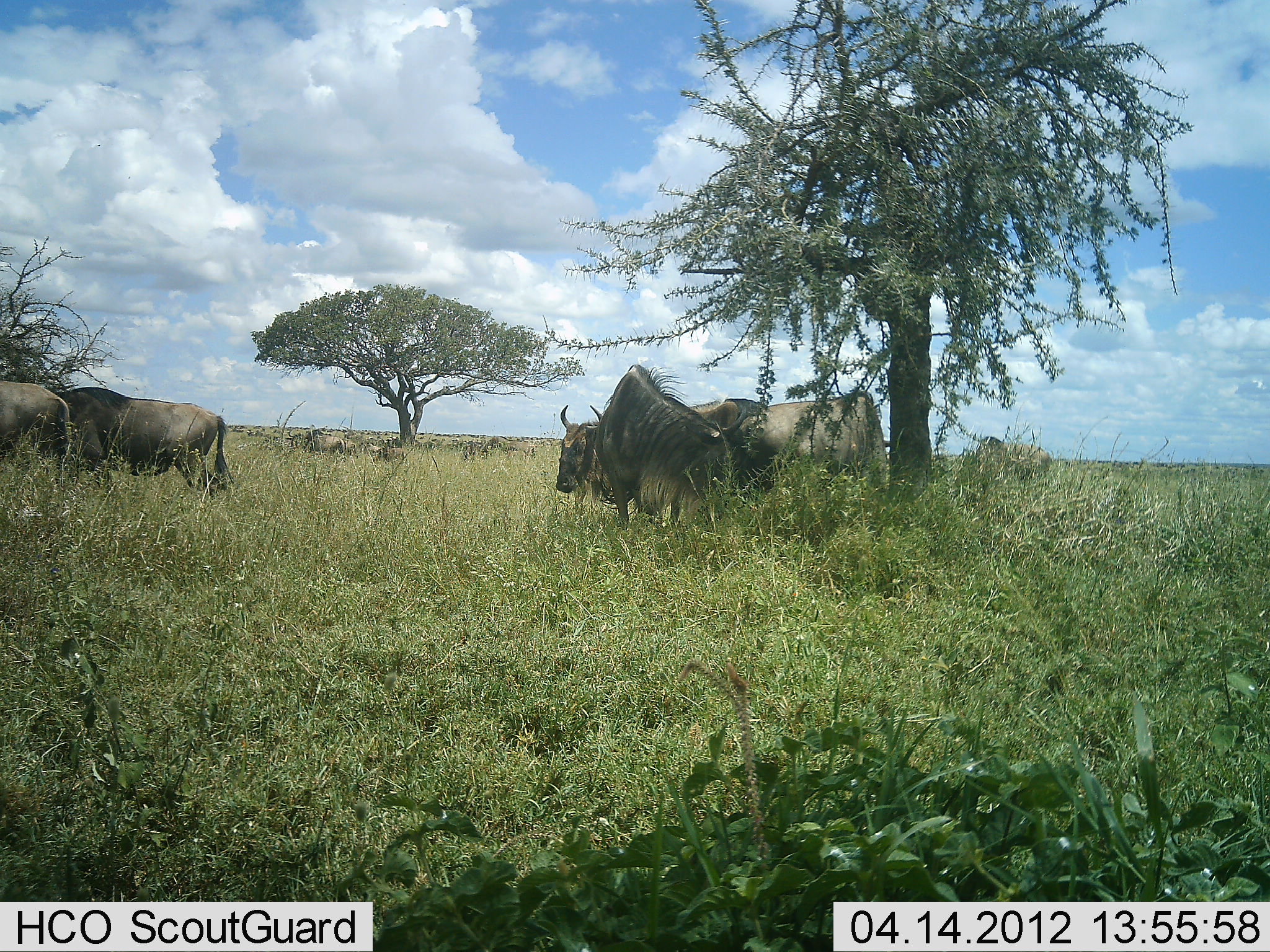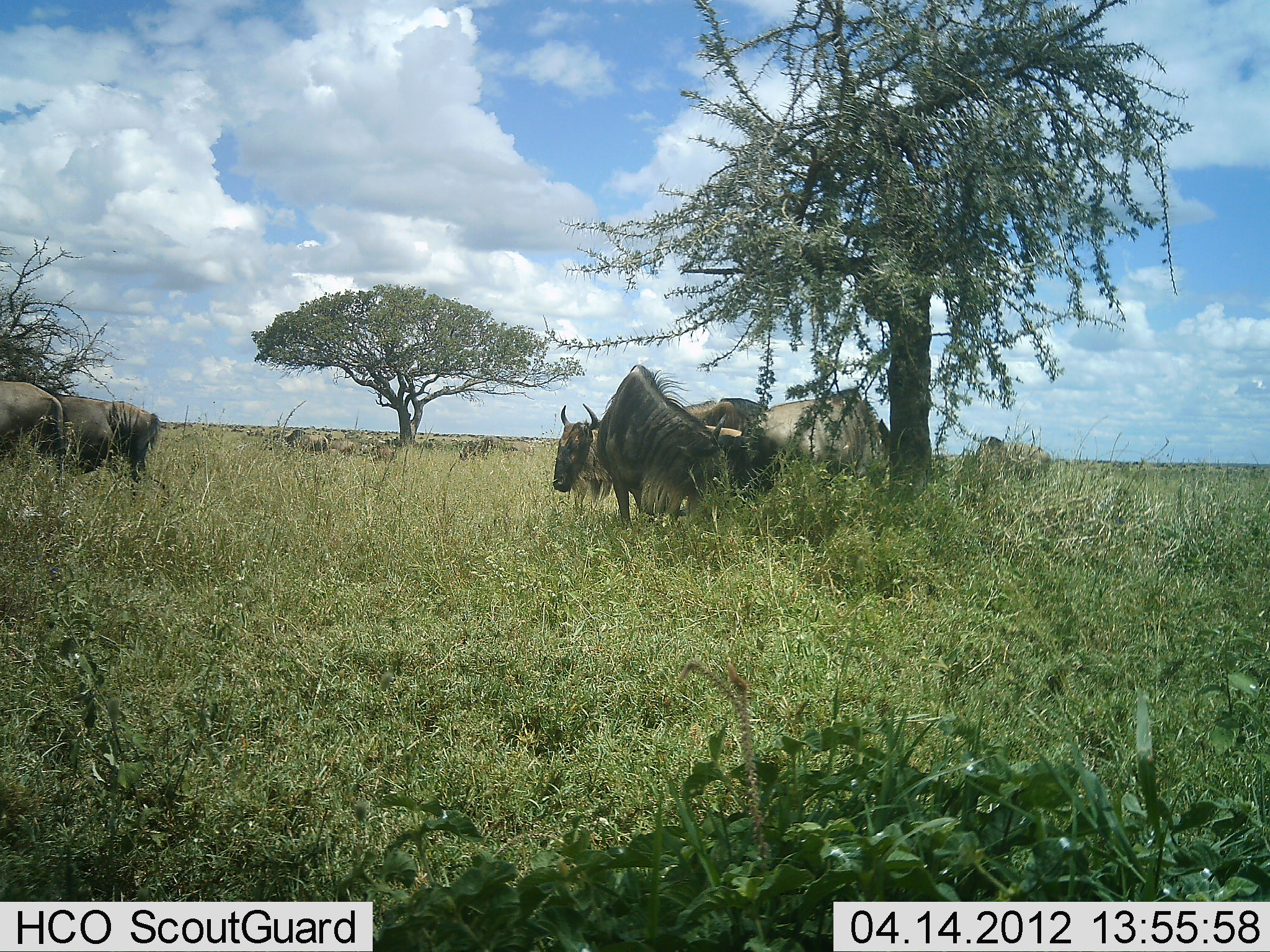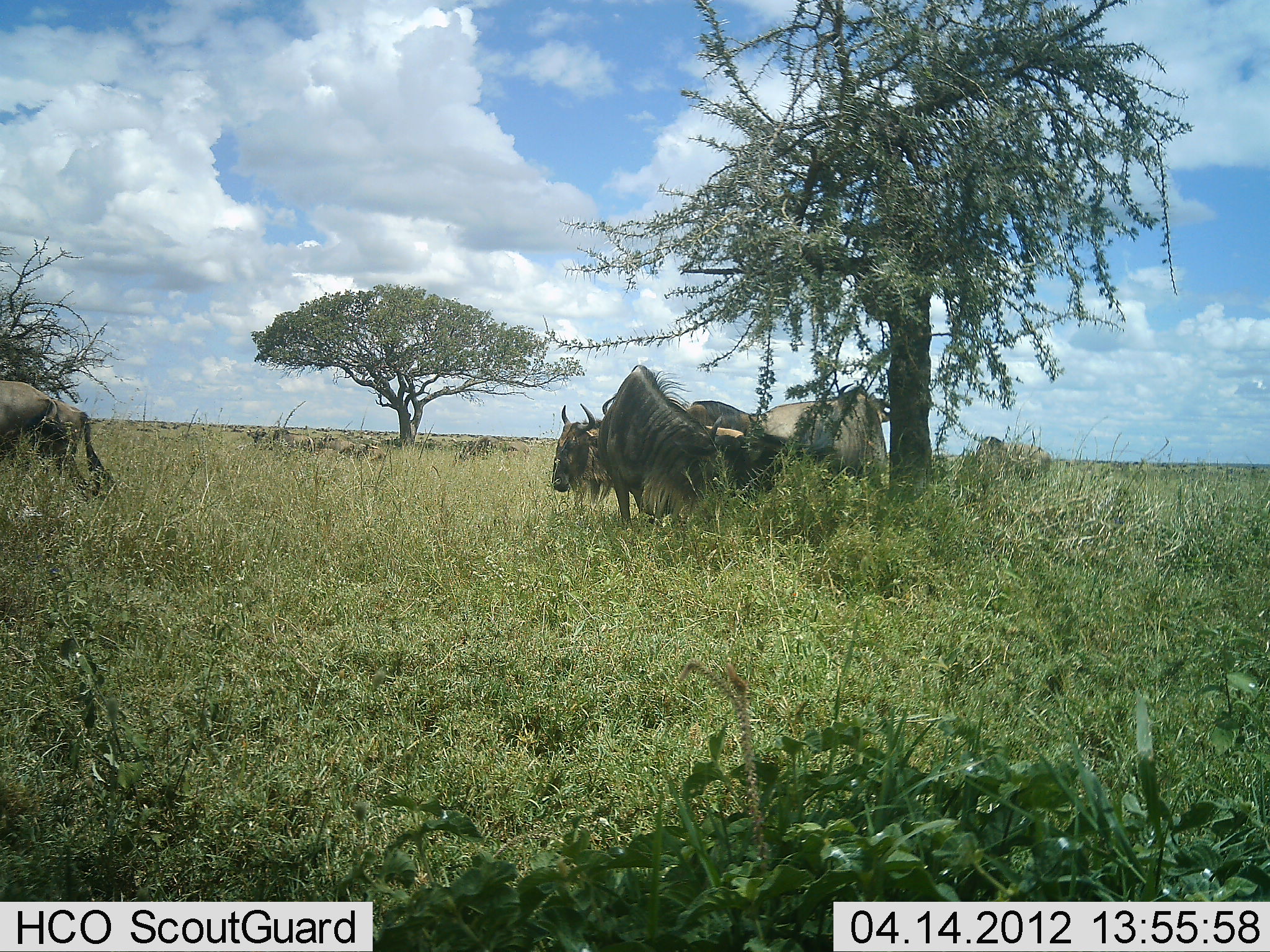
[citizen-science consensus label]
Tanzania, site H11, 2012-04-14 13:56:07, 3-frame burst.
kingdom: Animalia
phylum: Chordata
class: Mammalia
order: Artiodactyla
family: Bovidae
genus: Connochaetes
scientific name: Connochaetes taurinus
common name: blue wildebeest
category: wildebeest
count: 8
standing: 59%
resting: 18%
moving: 59%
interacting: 6%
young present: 0%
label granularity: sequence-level